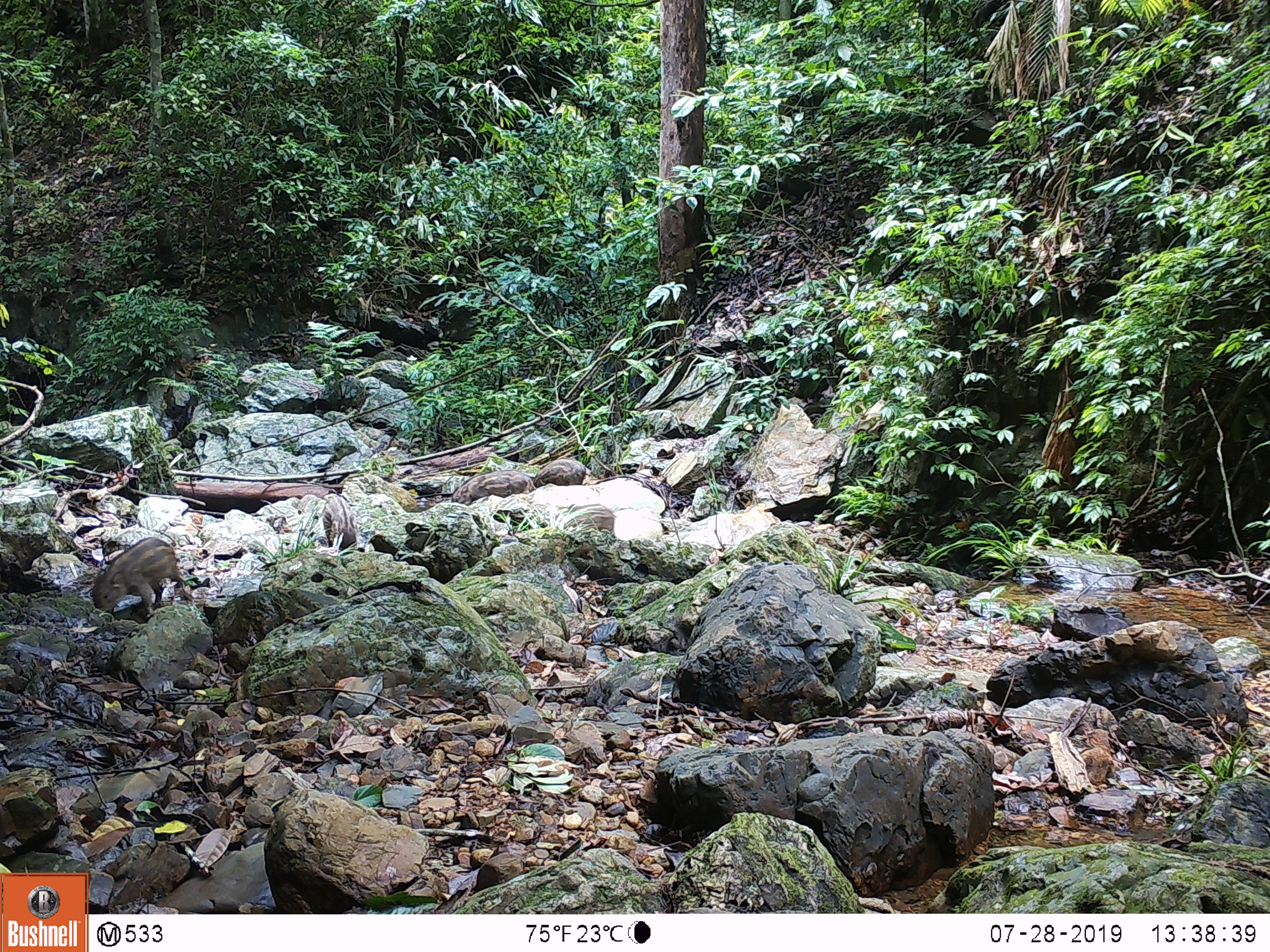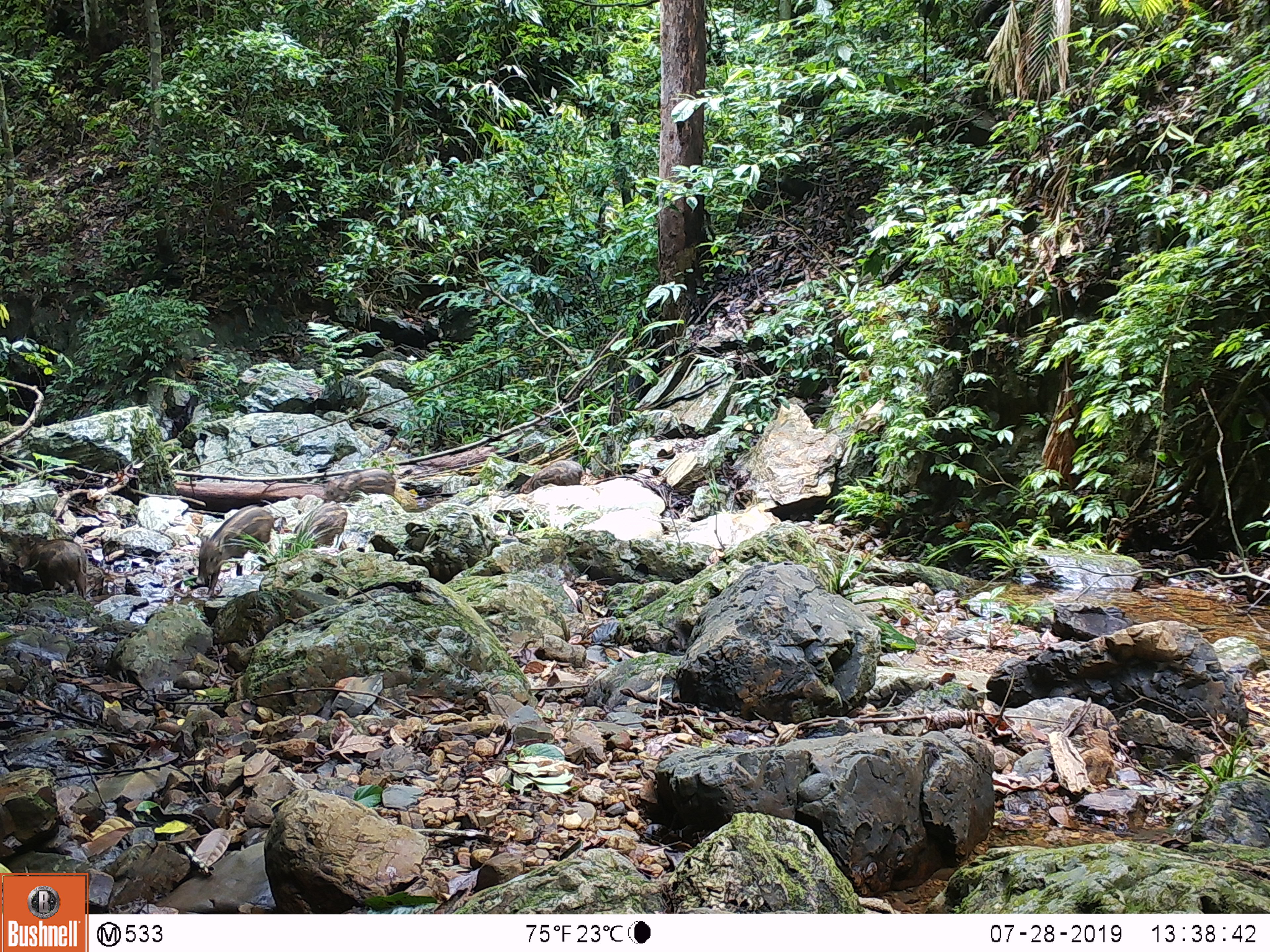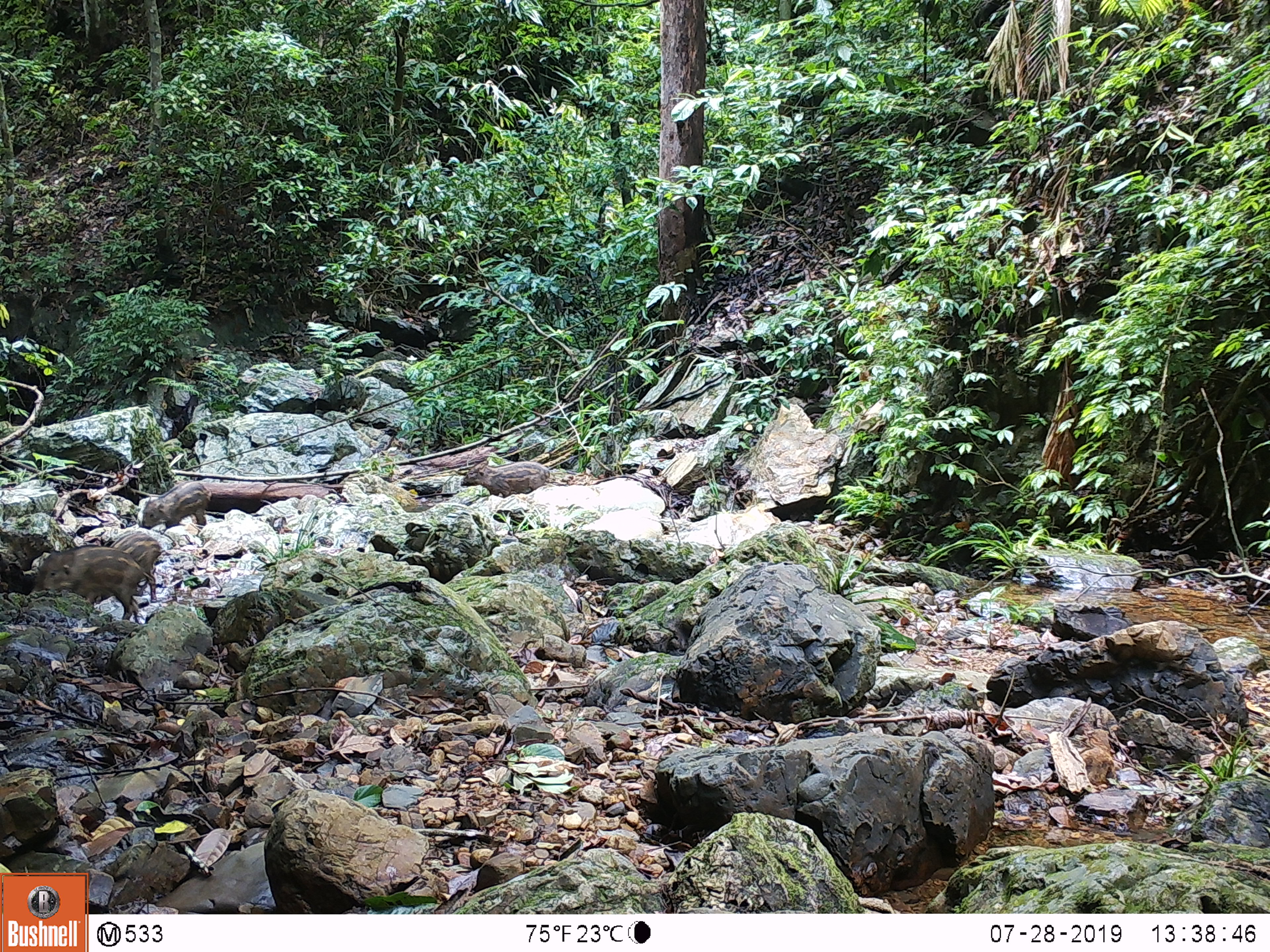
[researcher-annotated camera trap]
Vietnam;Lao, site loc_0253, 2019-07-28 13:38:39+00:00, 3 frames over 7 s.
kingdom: Animalia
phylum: Chordata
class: Mammalia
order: Artiodactyla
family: Suidae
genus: Sus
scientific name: Sus scrofa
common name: eurasian wild pig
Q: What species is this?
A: Eurasian wild pig (Sus scrofa).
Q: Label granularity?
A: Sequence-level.